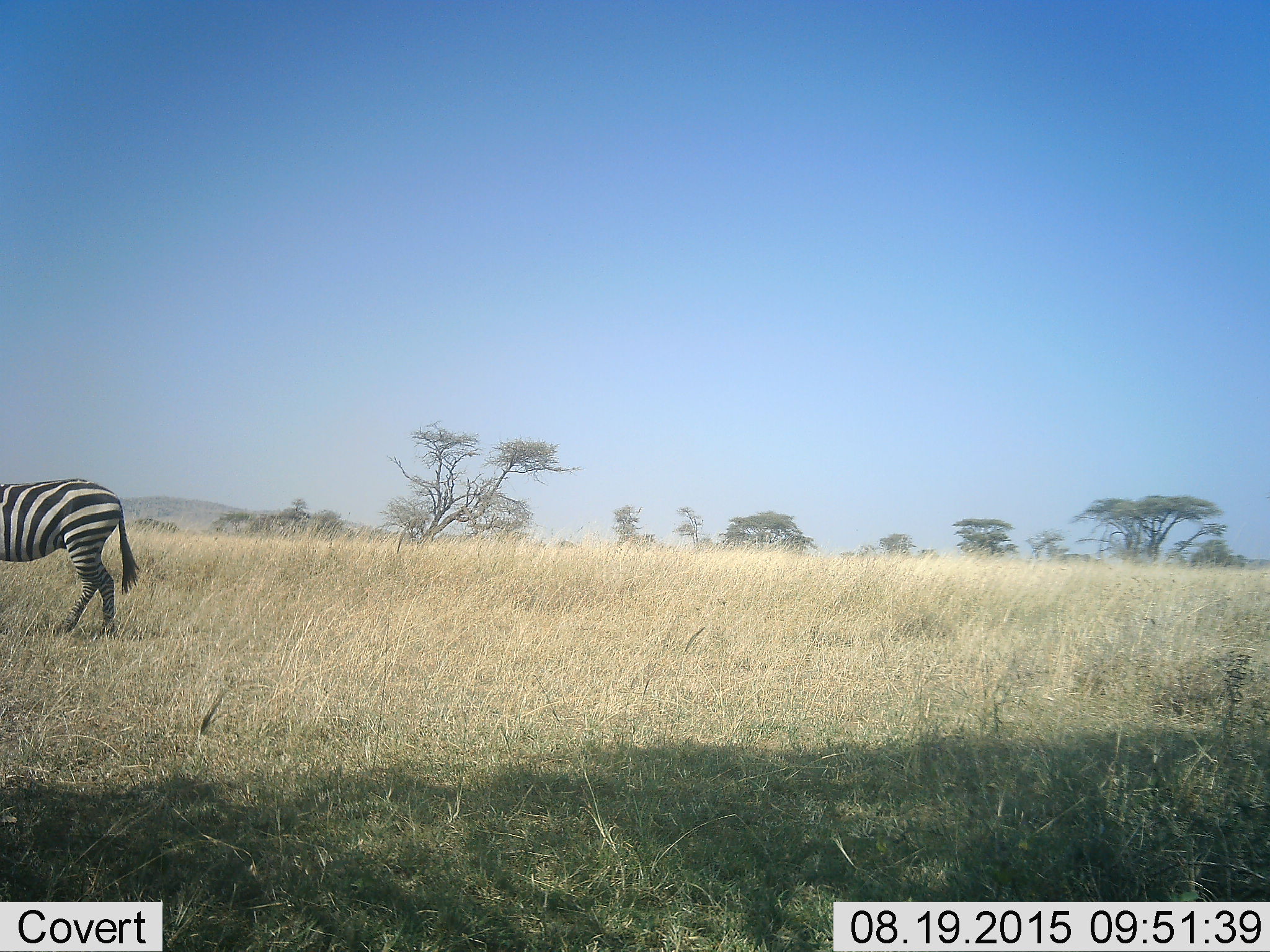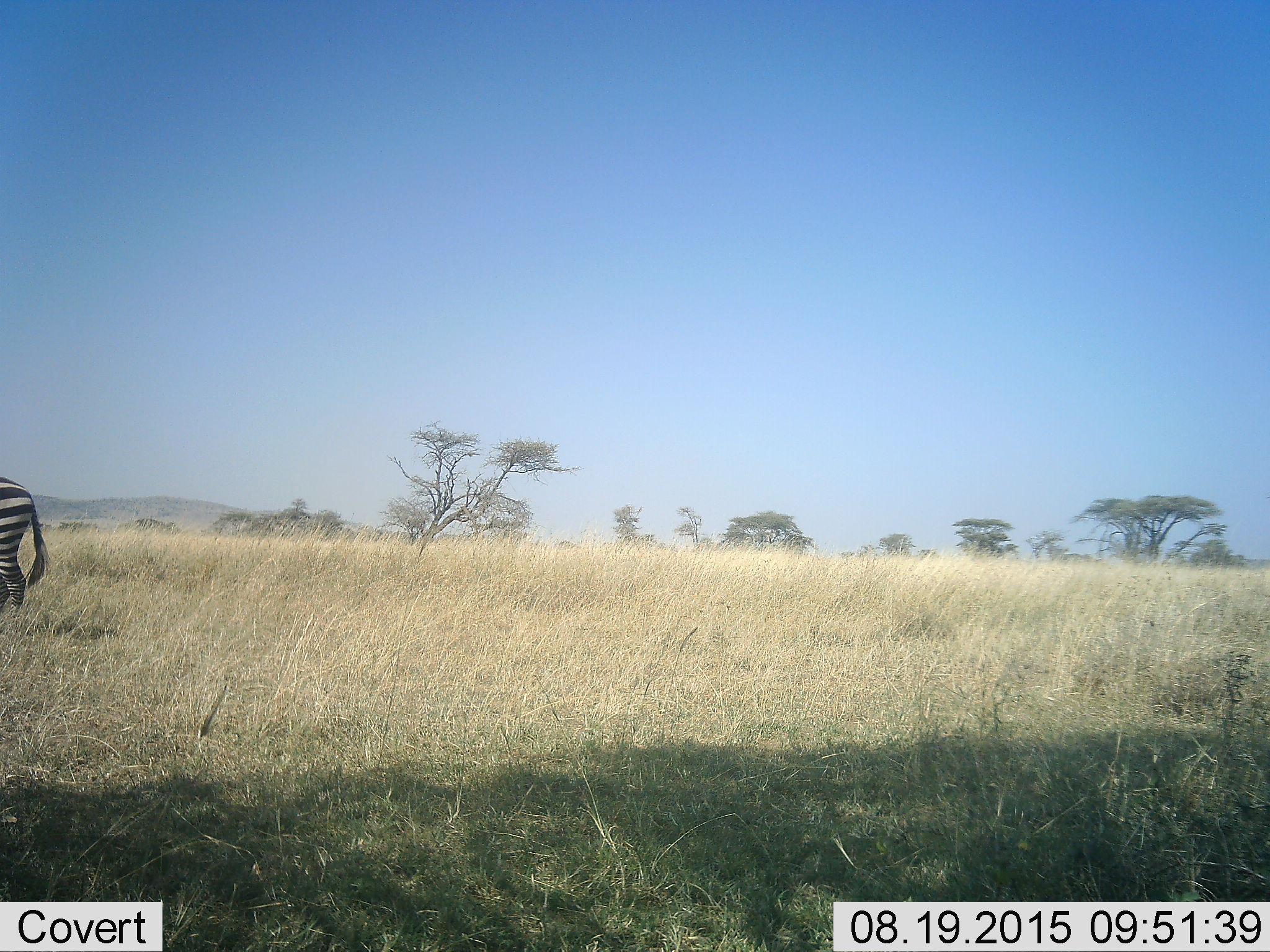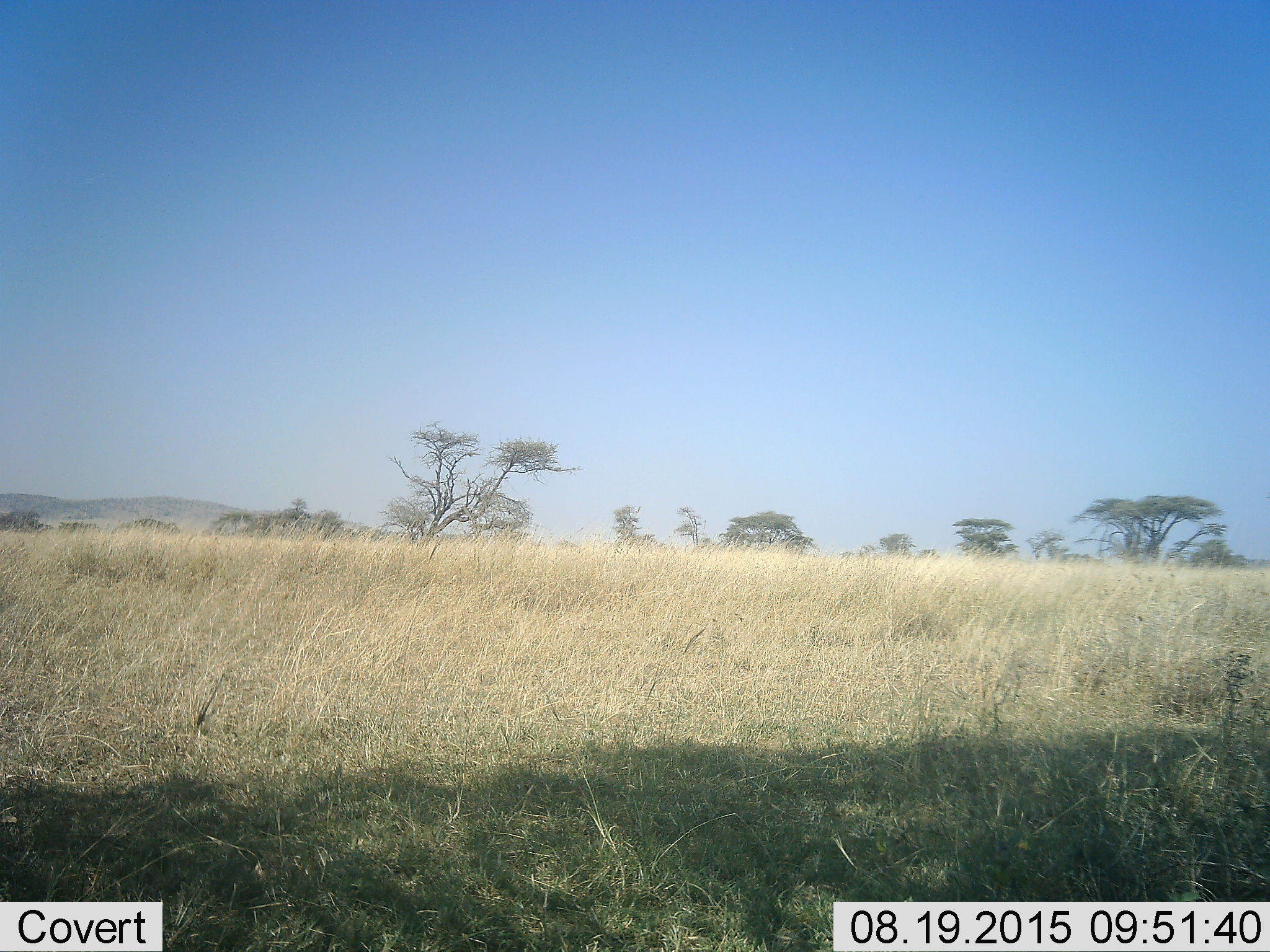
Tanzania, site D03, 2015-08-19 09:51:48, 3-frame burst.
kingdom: Animalia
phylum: Chordata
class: Mammalia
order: Perissodactyla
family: Equidae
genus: Equus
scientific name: Equus quagga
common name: plains zebra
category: zebra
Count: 1.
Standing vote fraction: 16%.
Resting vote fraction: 0%.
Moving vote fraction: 79%.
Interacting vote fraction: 5%.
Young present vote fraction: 5%.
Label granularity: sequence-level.